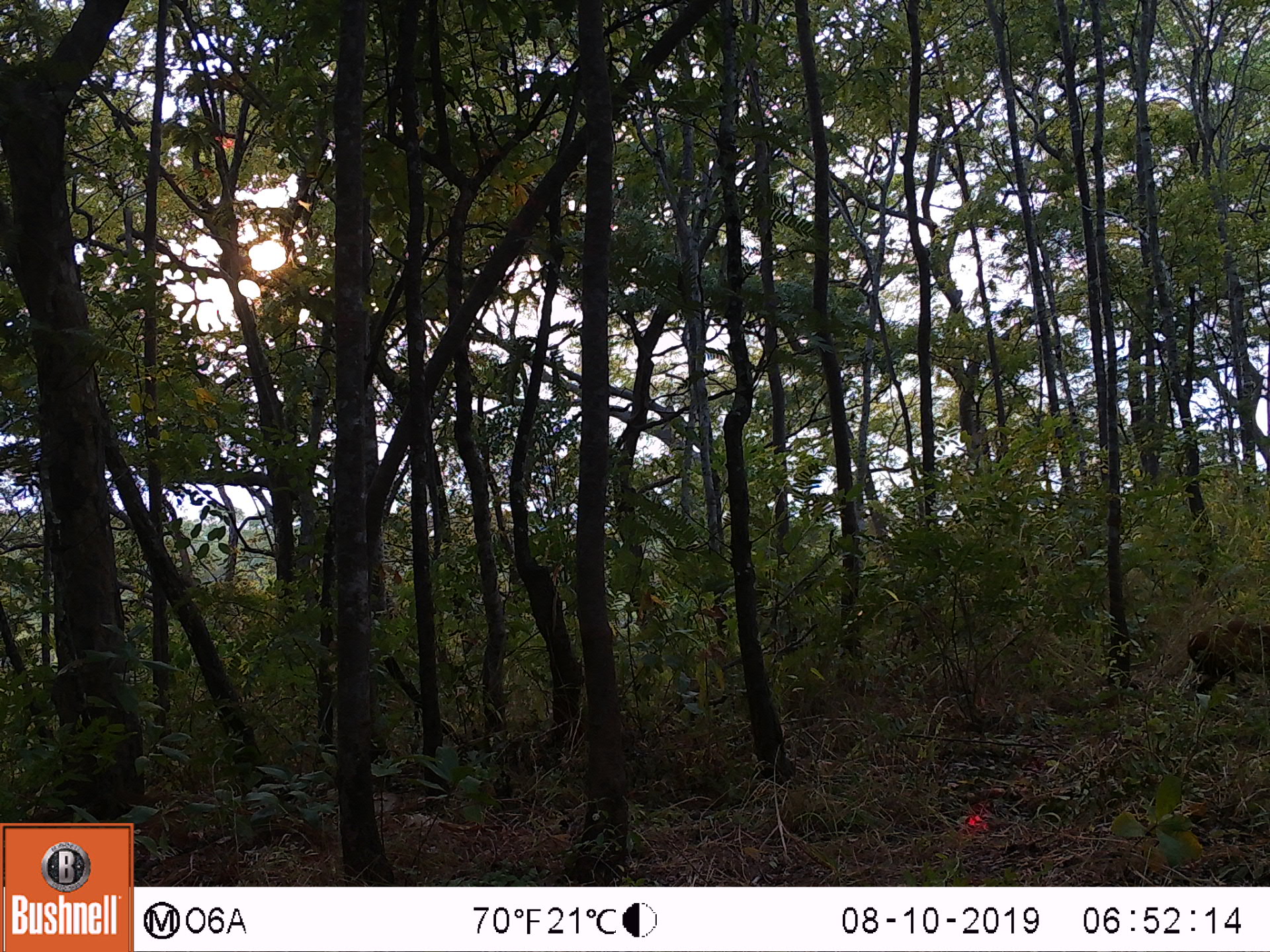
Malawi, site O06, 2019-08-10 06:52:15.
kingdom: Animalia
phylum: Chordata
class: Mammalia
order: Artiodactyla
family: Bovidae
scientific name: Antilopinae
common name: small antelope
Small antelope (Antilopinae), count 1.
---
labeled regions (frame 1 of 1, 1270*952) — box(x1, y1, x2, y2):
small antelope: box(1163, 605, 1269, 736)